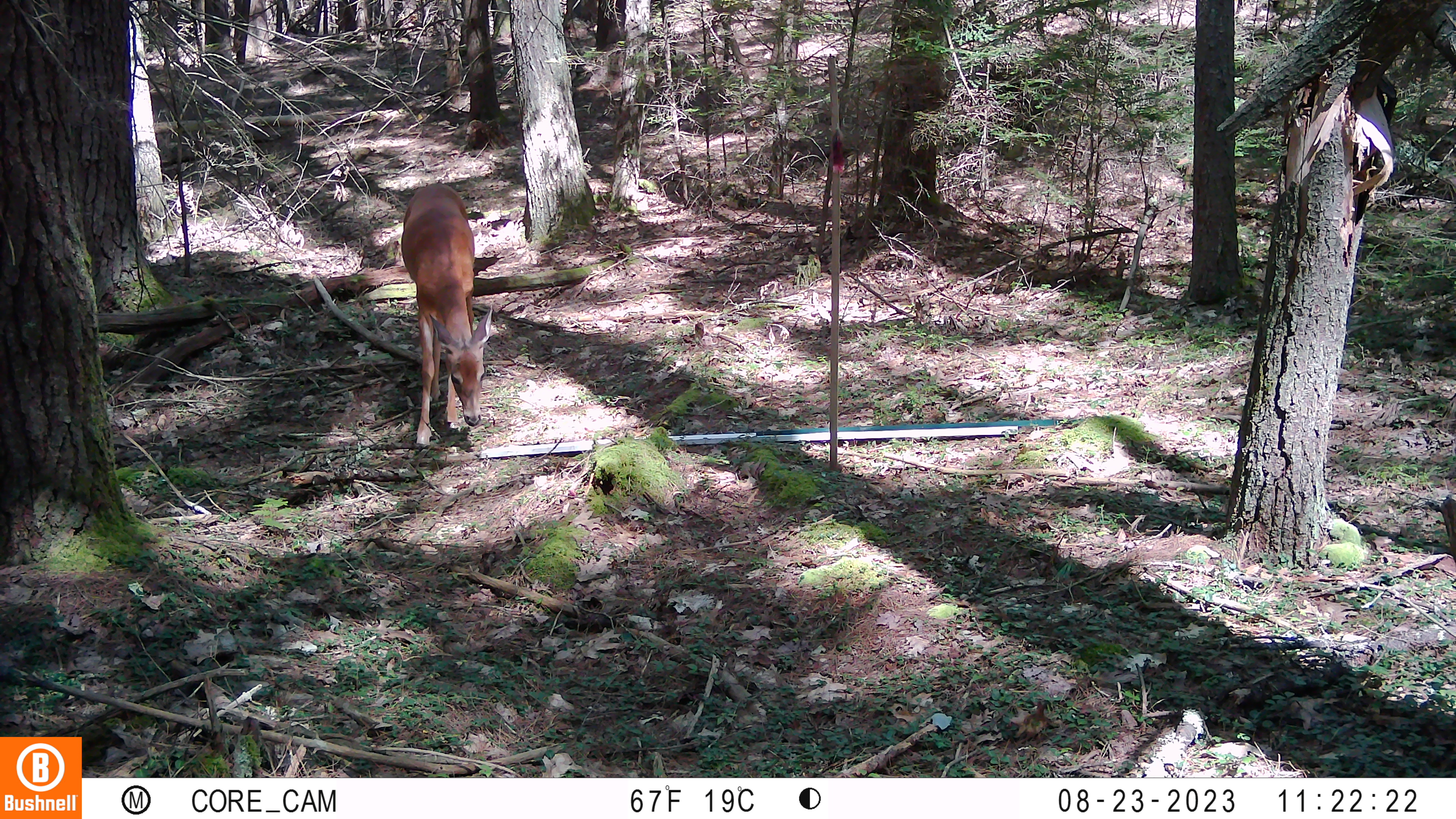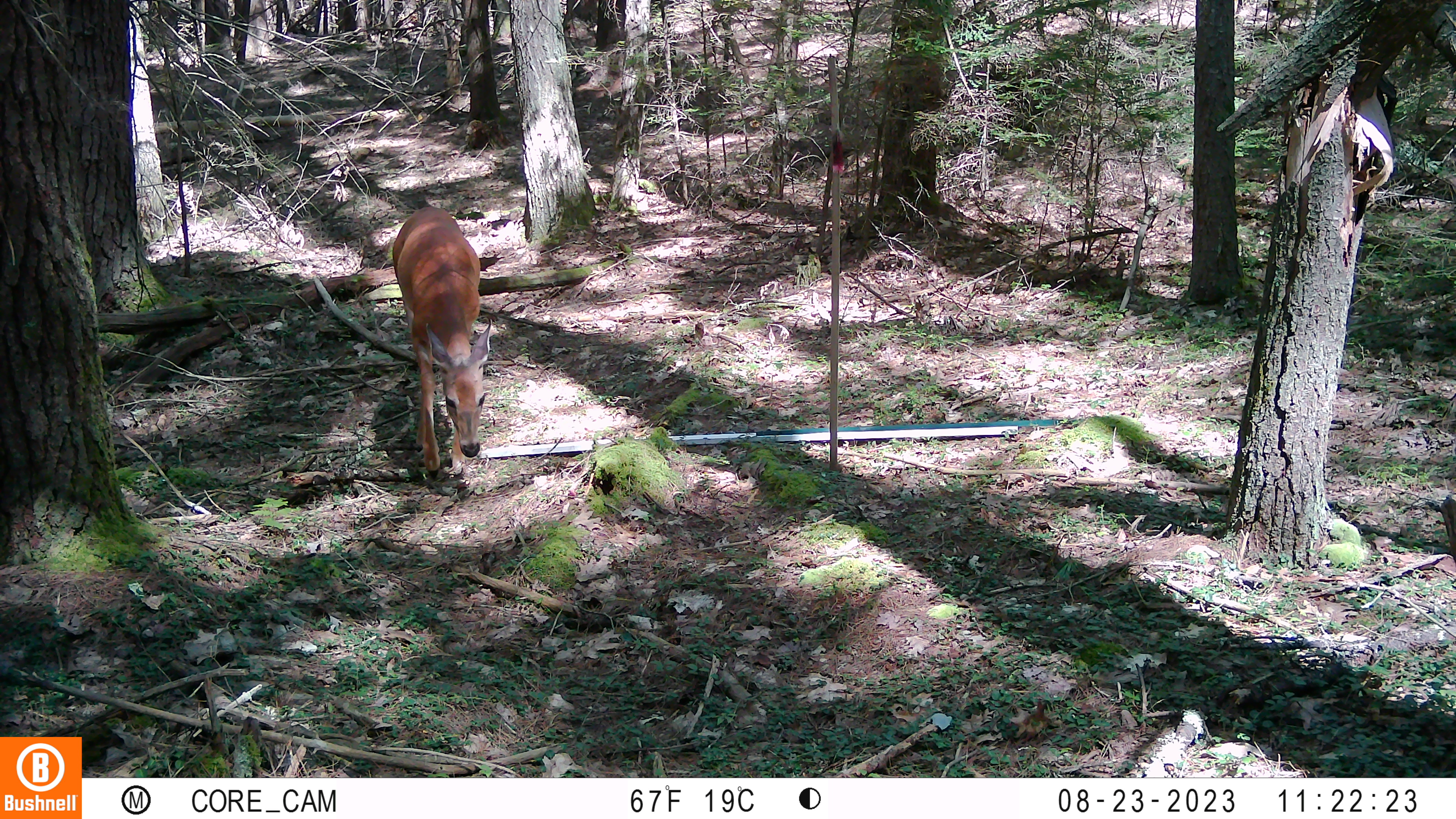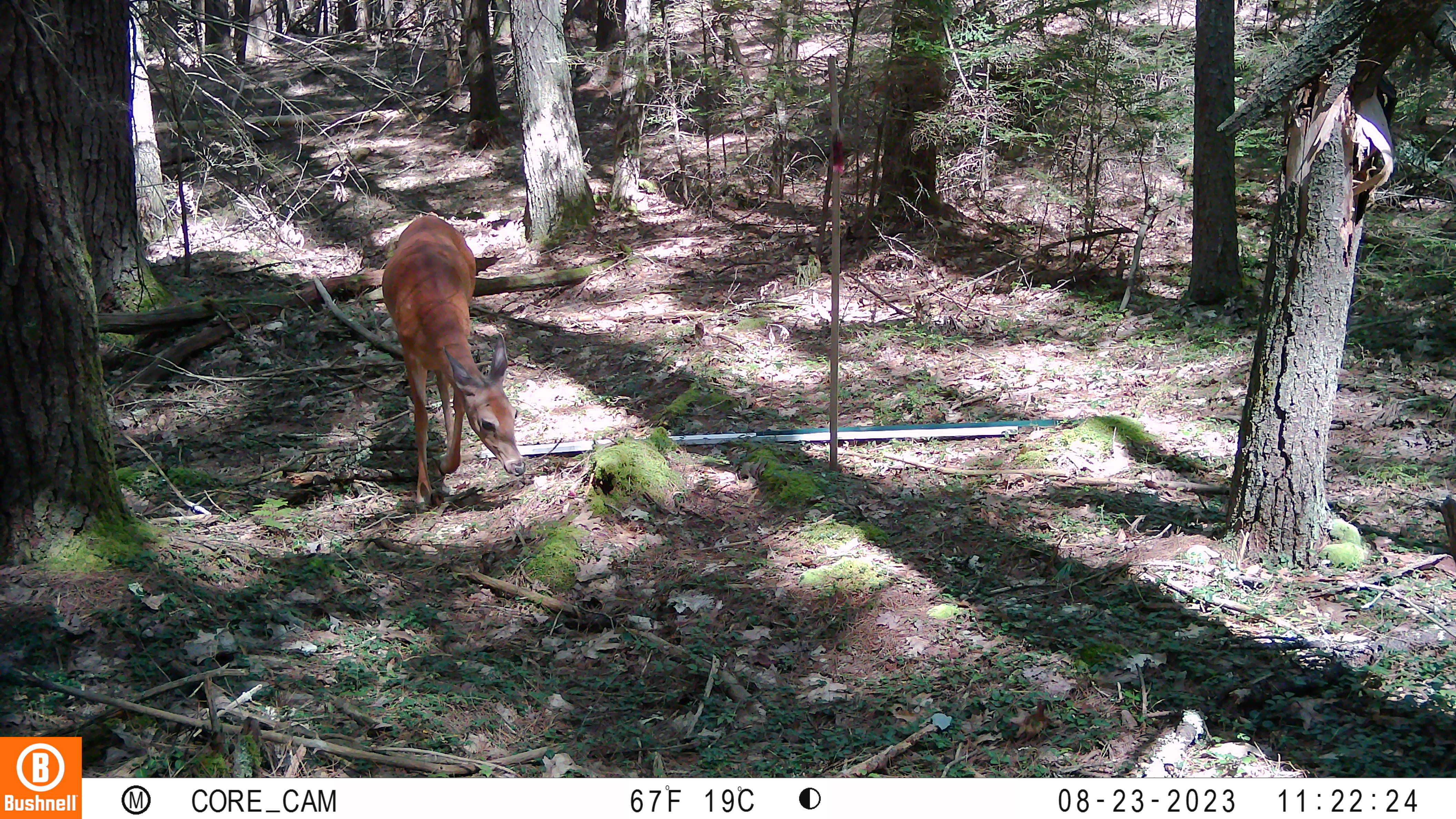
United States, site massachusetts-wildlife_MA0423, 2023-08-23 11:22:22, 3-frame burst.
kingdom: Animalia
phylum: Chordata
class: Mammalia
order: Artiodactyla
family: Cervidae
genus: Odocoileus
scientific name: Odocoileus virginianus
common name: white-tailed deer